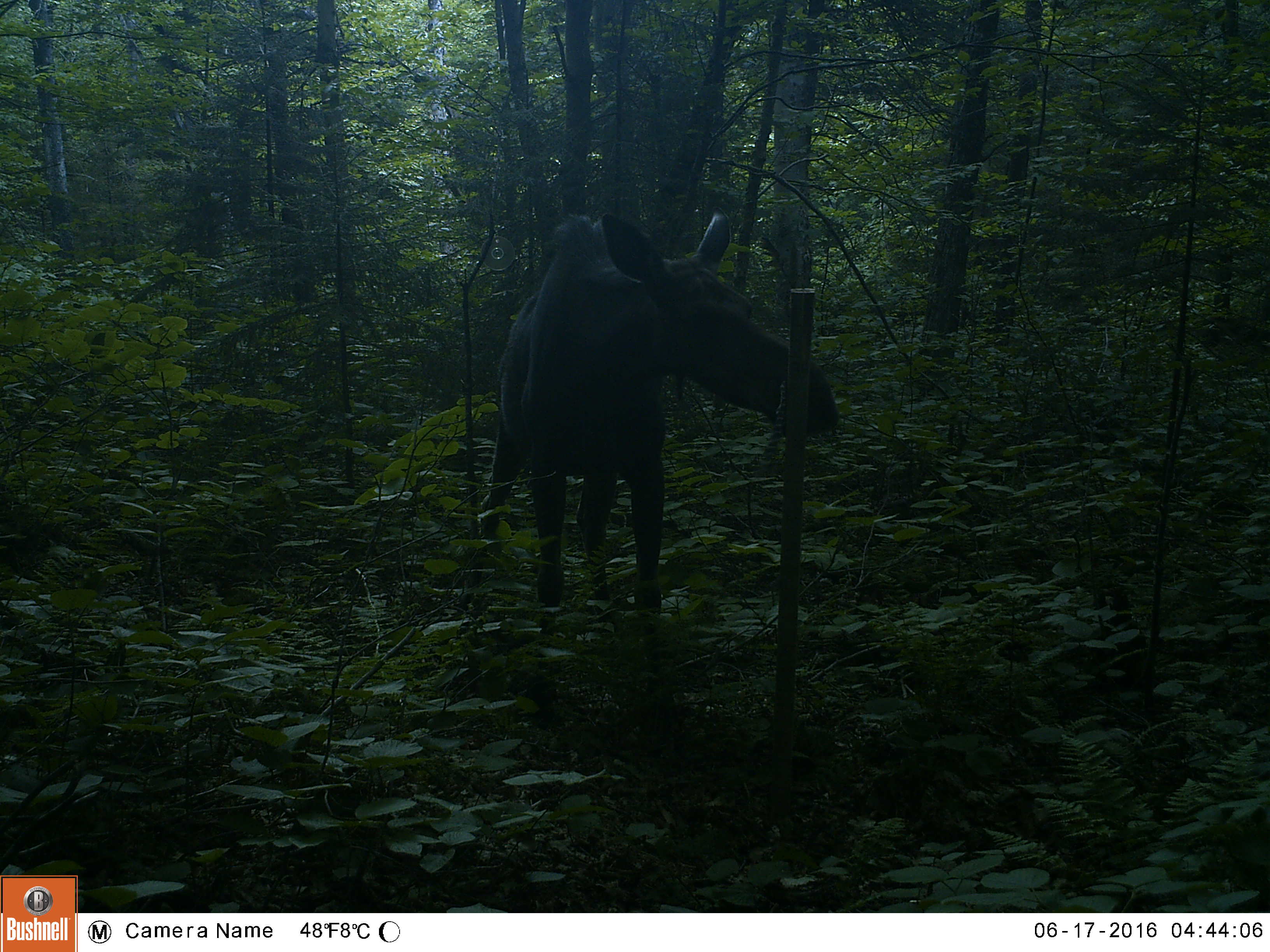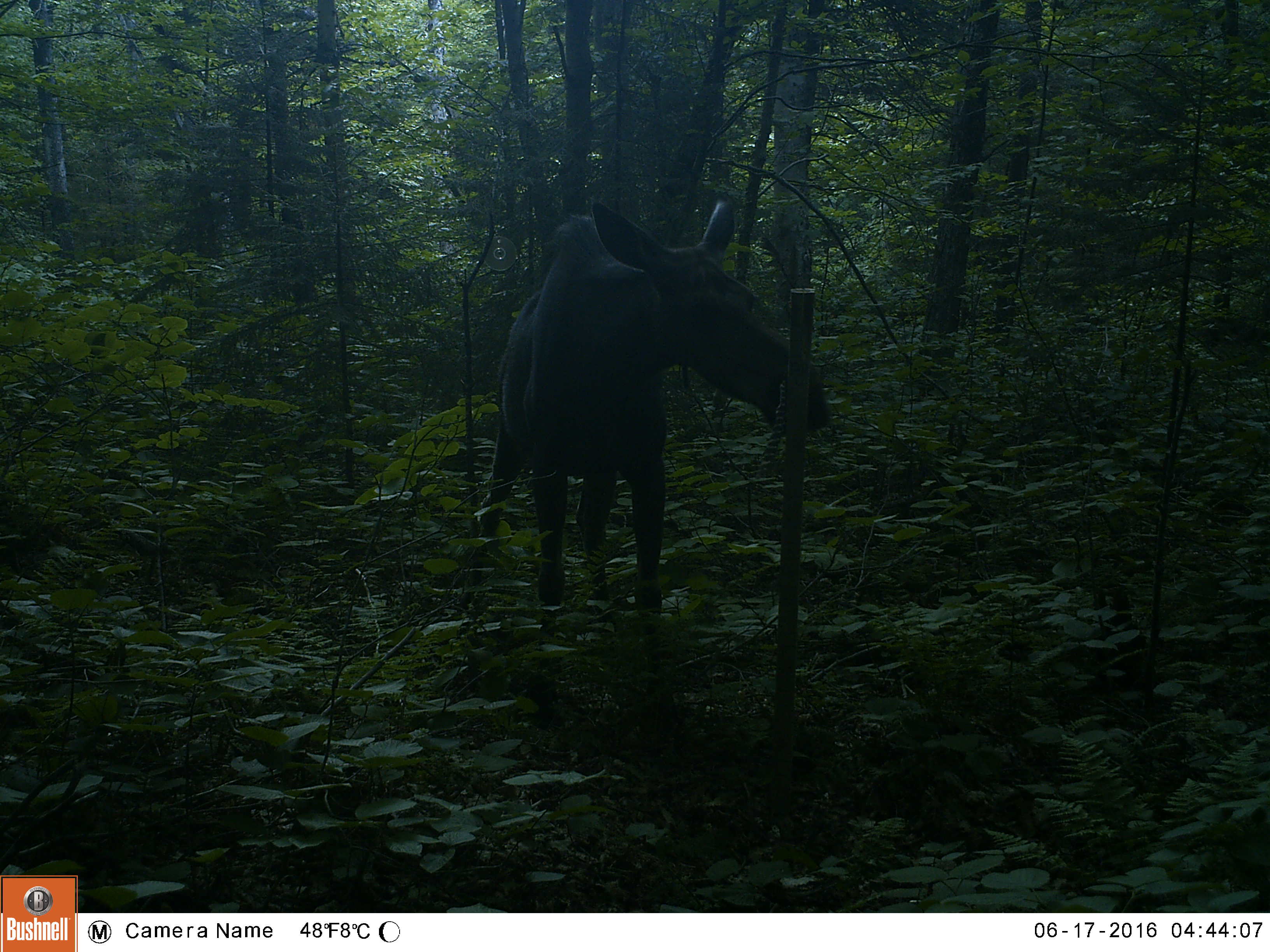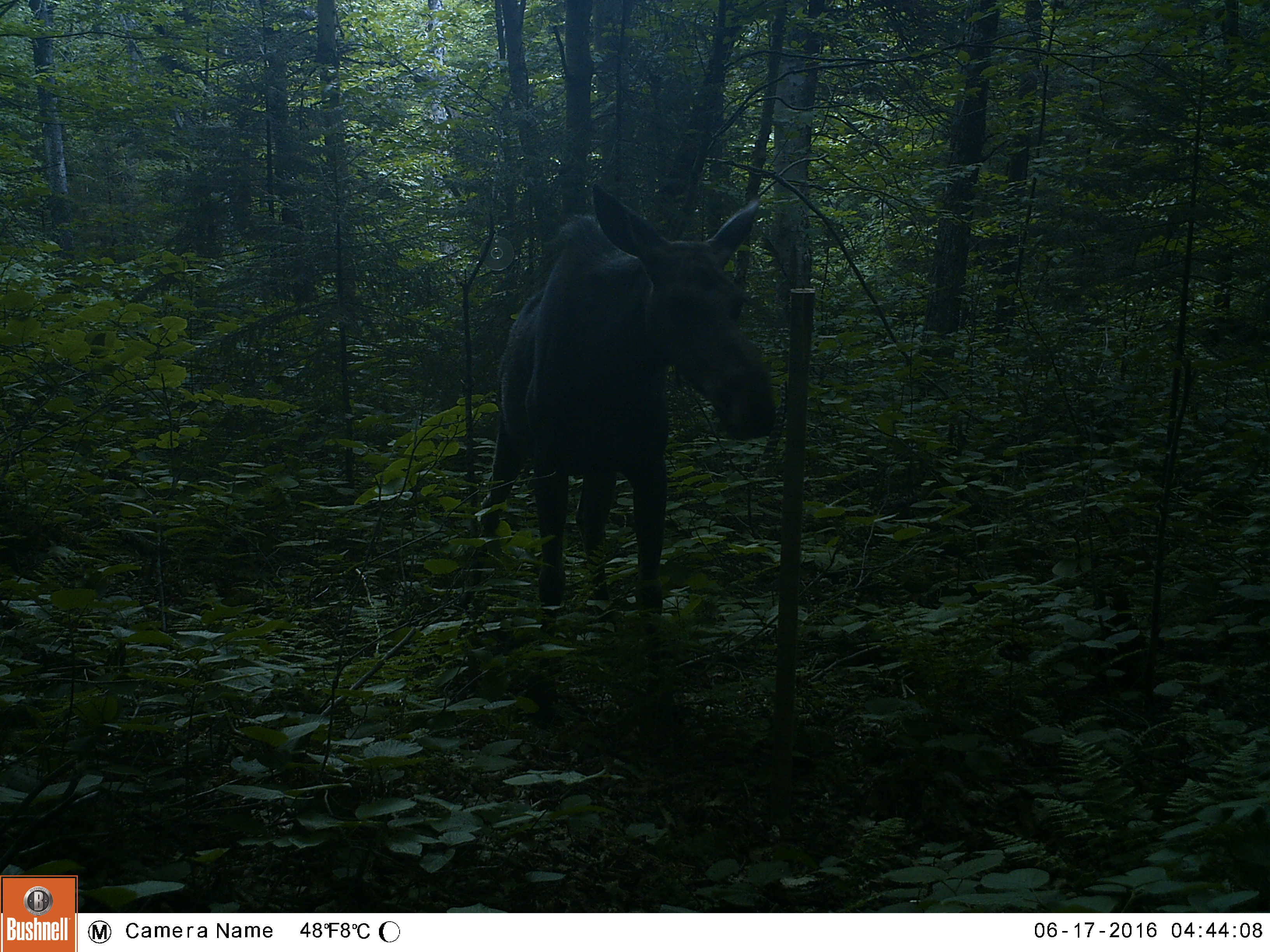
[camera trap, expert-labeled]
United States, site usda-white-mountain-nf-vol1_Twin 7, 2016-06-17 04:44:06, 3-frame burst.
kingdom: Animalia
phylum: Chordata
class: Mammalia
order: Artiodactyla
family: Cervidae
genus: Alces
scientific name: Alces alces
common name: moose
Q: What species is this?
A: Moose (Alces alces).